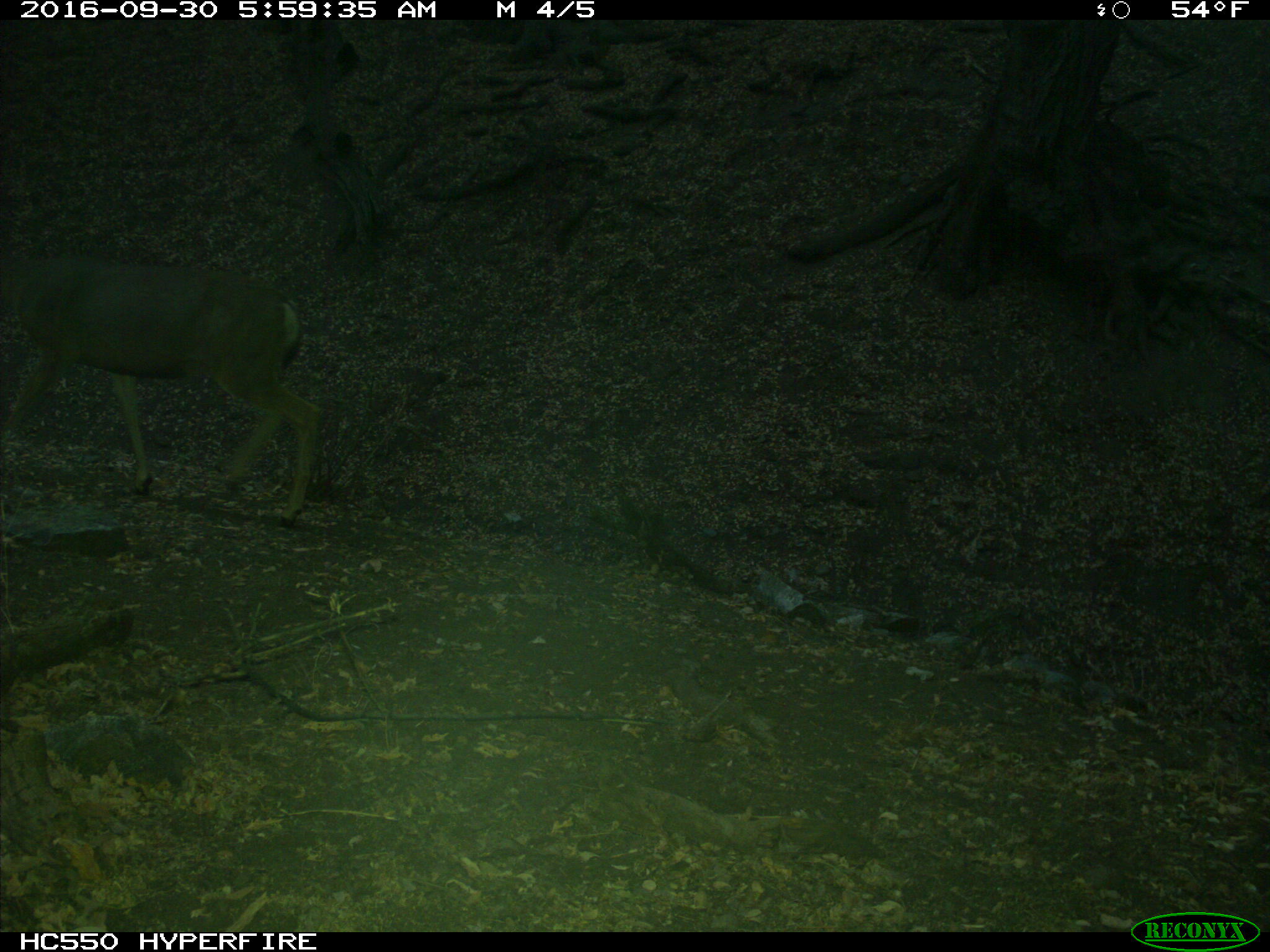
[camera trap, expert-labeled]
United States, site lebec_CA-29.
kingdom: Animalia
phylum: Chordata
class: Mammalia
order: Artiodactyla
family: Cervidae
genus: Odocoileus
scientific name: Odocoileus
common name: deer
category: unidentified deer